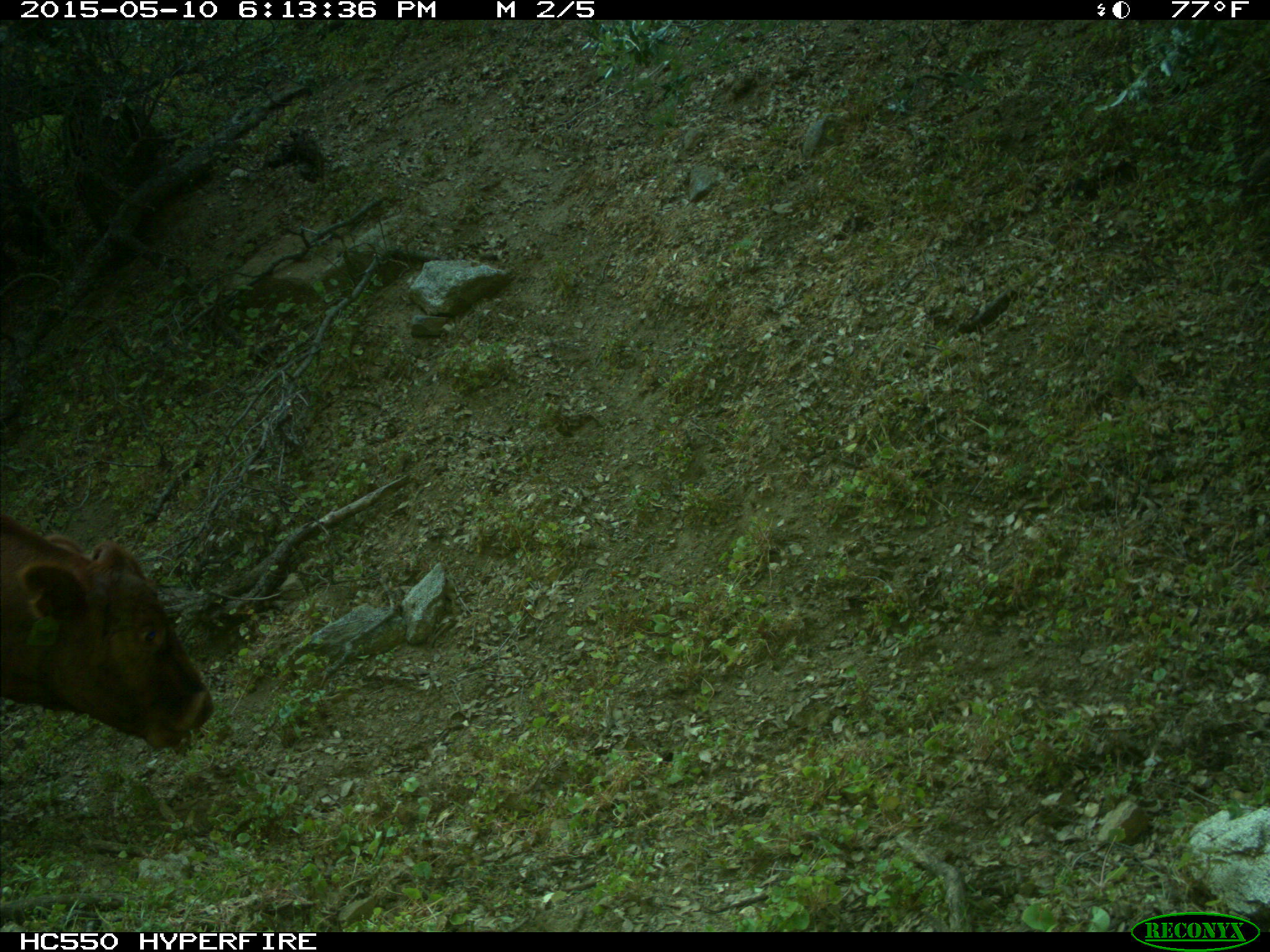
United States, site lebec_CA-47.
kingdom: Animalia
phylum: Chordata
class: Mammalia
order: Artiodactyla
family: Bovidae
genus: Bos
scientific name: Bos taurus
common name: domestic cow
Bos taurus (domestic cow).